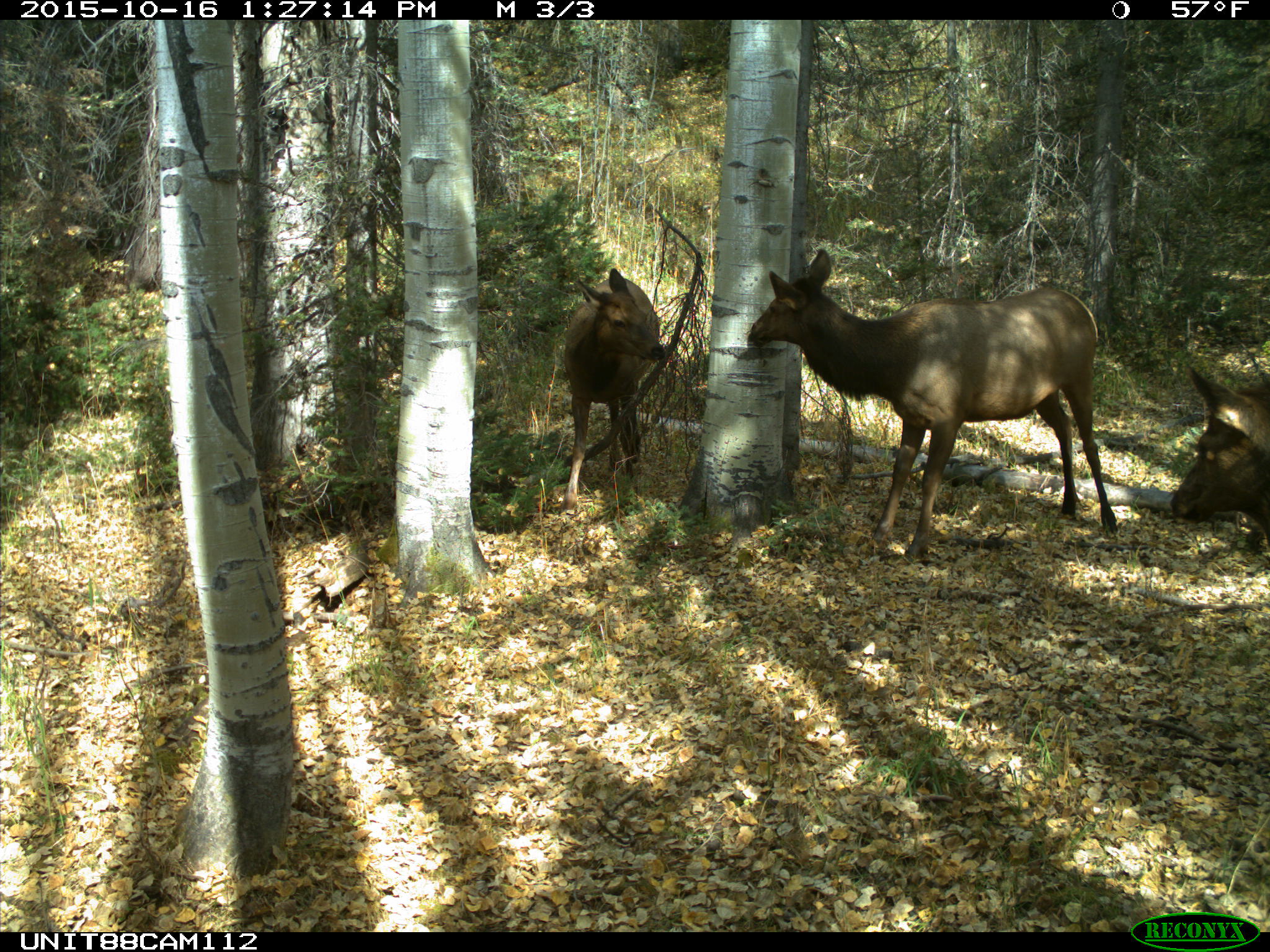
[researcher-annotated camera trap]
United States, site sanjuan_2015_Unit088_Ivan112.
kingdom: Animalia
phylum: Chordata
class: Mammalia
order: Artiodactyla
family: Cervidae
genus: Cervus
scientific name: Cervus elaphus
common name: red deer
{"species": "Cervus elaphus (red deer)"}